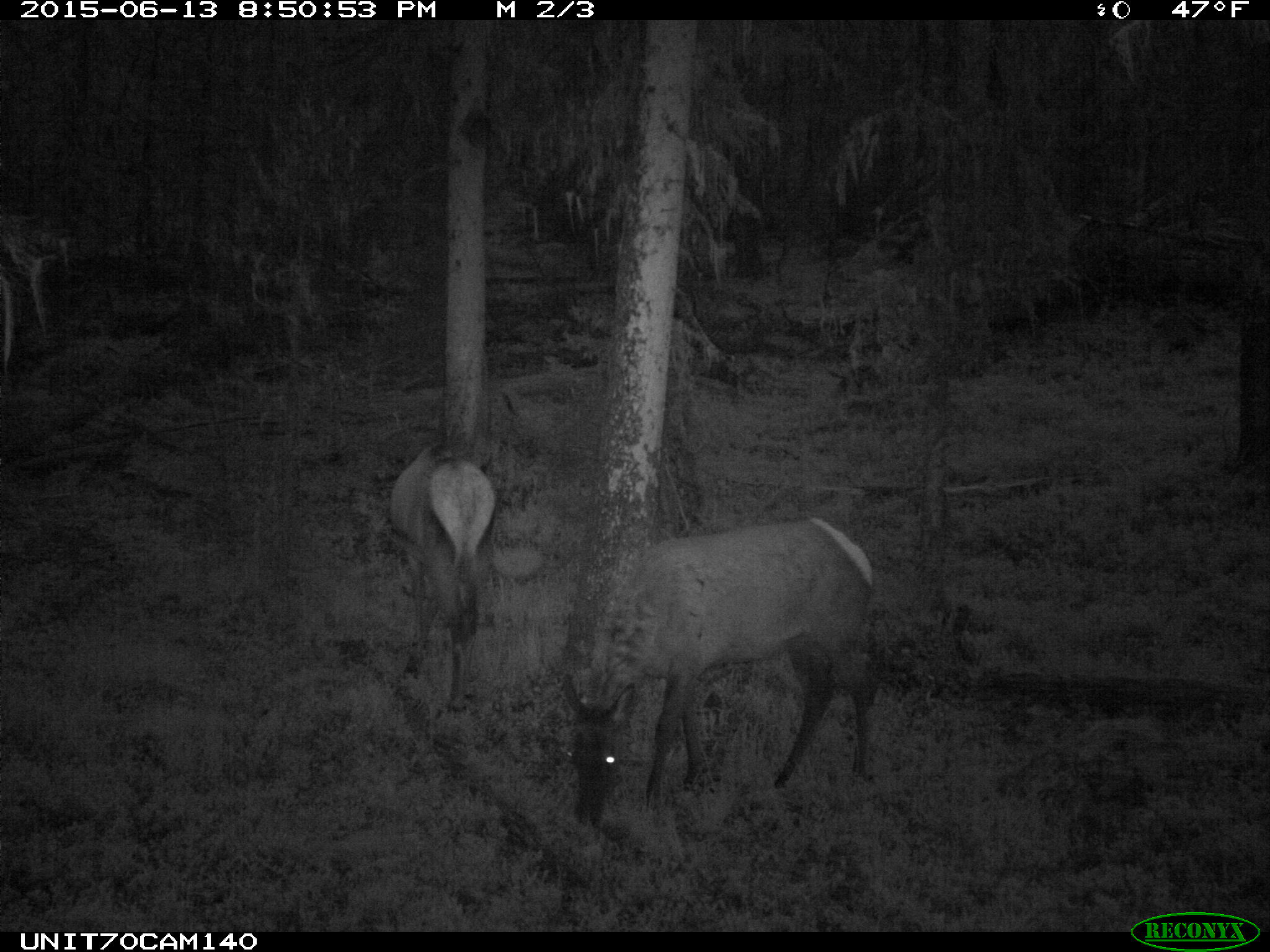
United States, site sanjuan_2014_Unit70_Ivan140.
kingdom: Animalia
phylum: Chordata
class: Mammalia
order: Artiodactyla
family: Cervidae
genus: Cervus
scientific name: Cervus elaphus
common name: red deer